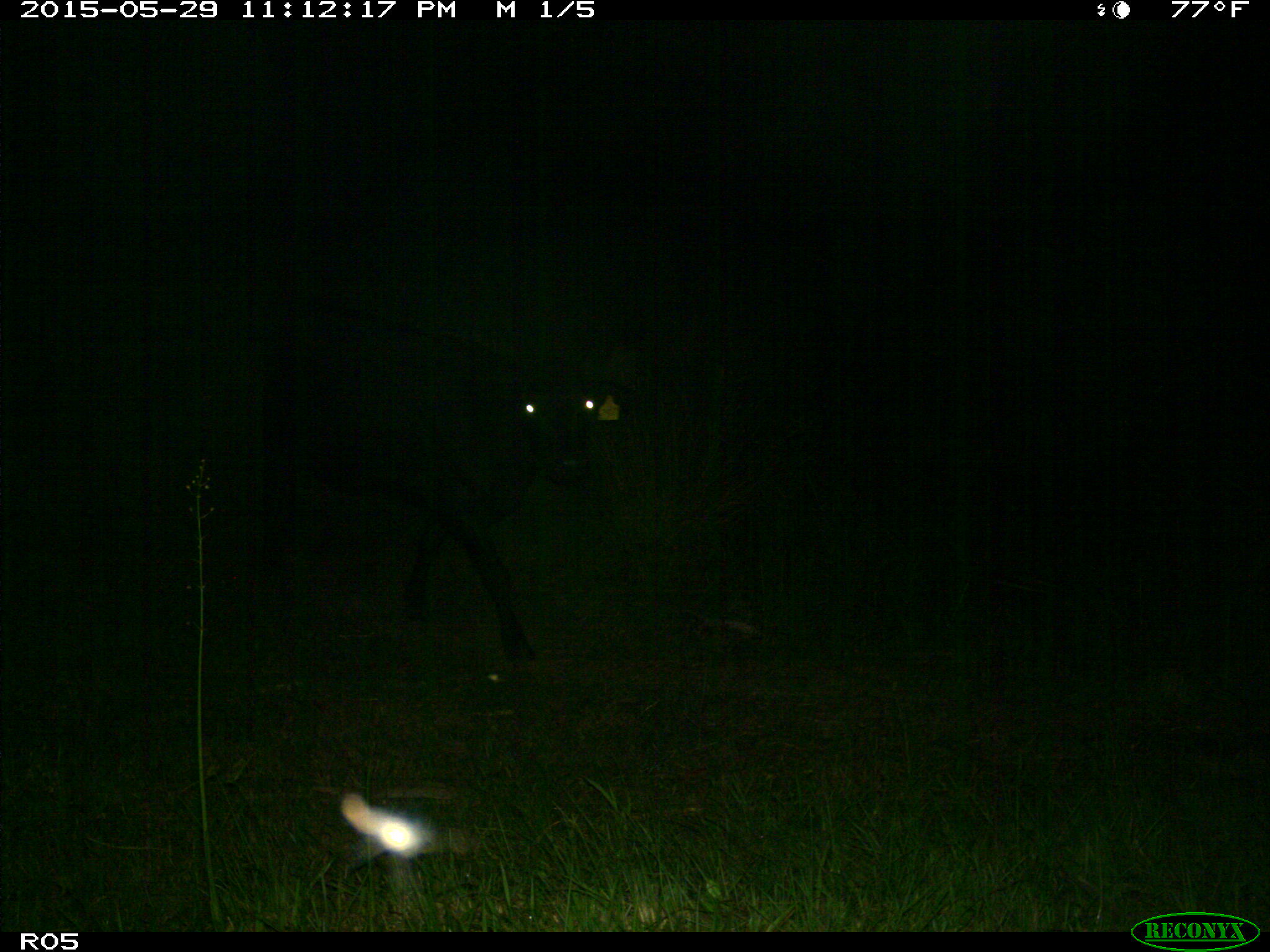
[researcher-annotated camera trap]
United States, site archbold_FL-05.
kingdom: Animalia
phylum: Chordata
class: Mammalia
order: Artiodactyla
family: Bovidae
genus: Bos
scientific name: Bos taurus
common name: domestic cow